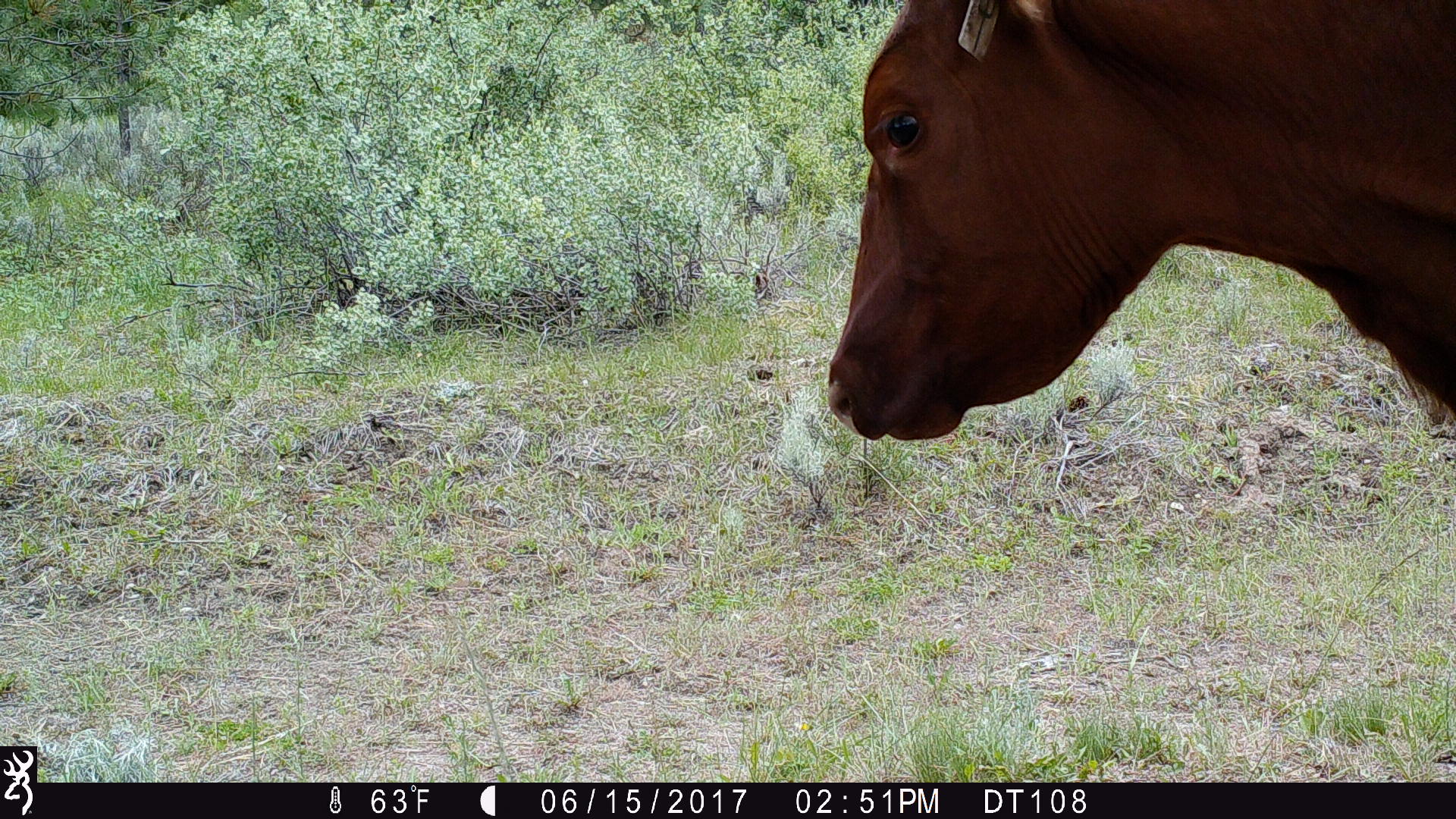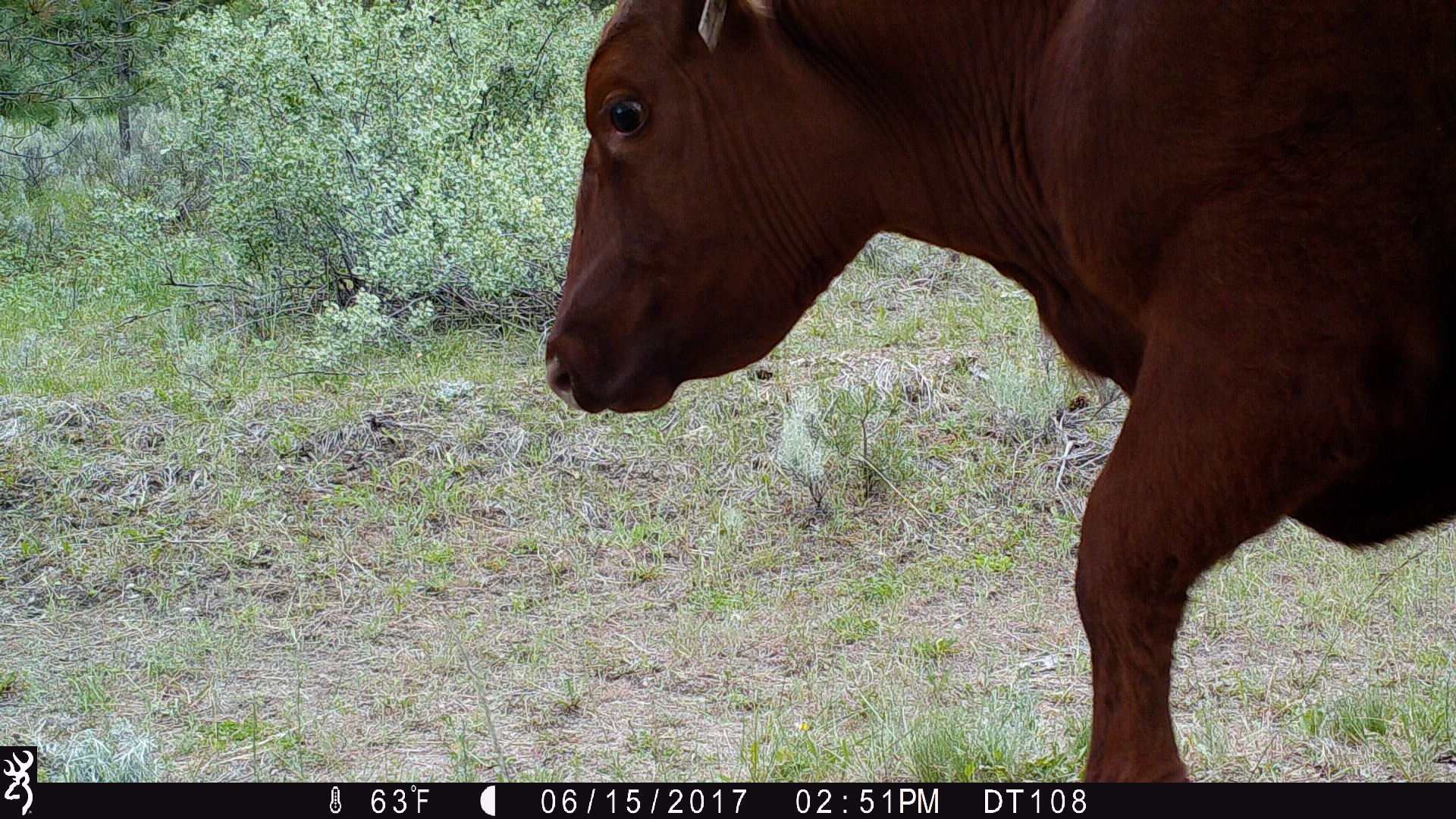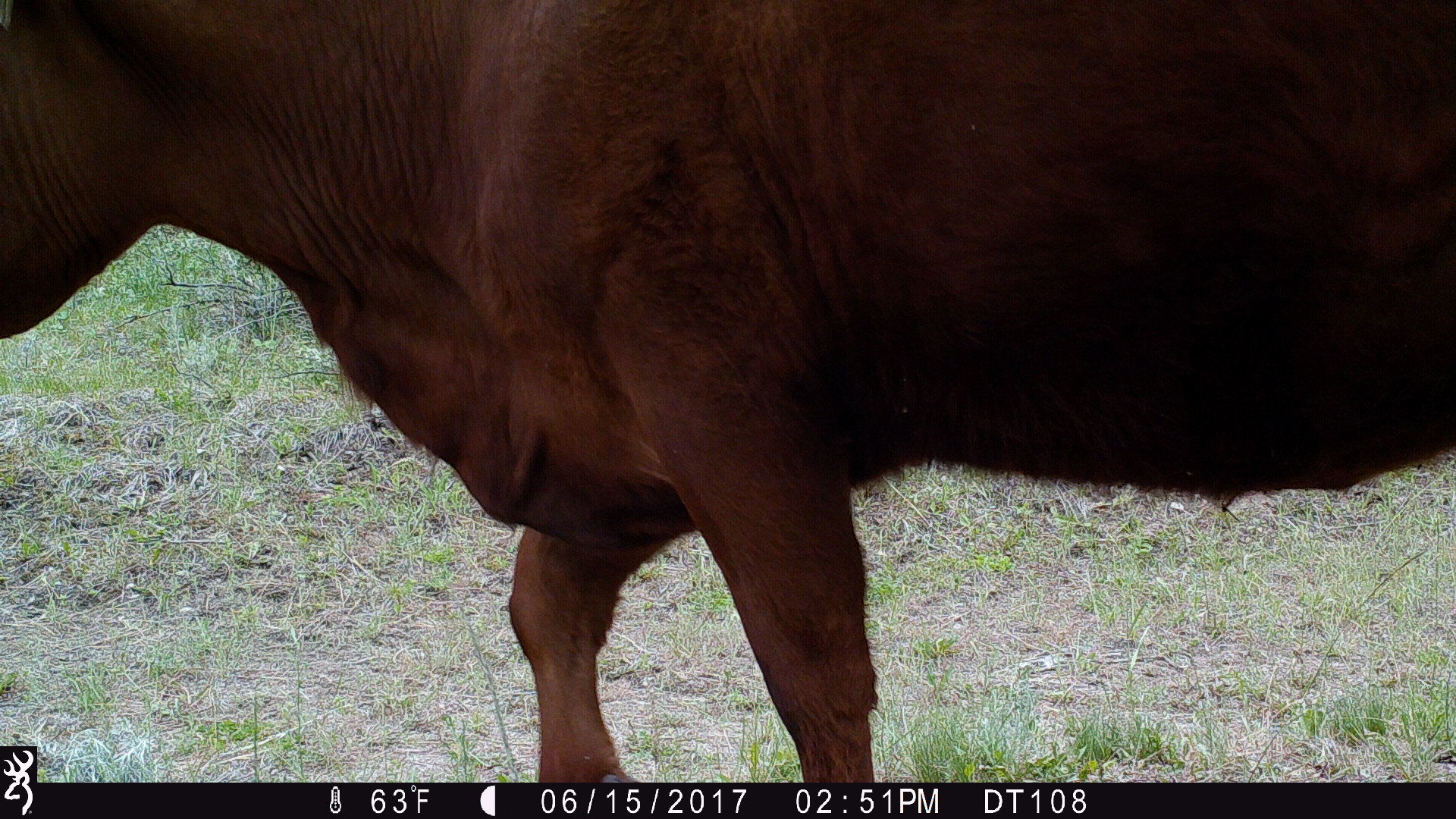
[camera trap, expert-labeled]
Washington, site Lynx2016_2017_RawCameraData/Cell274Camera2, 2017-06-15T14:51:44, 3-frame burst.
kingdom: Animalia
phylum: Chordata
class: Mammalia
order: Artiodactyla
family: Bovidae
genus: Bos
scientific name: Bos taurus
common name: domestic cattle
Domestic cattle (Bos taurus). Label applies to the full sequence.